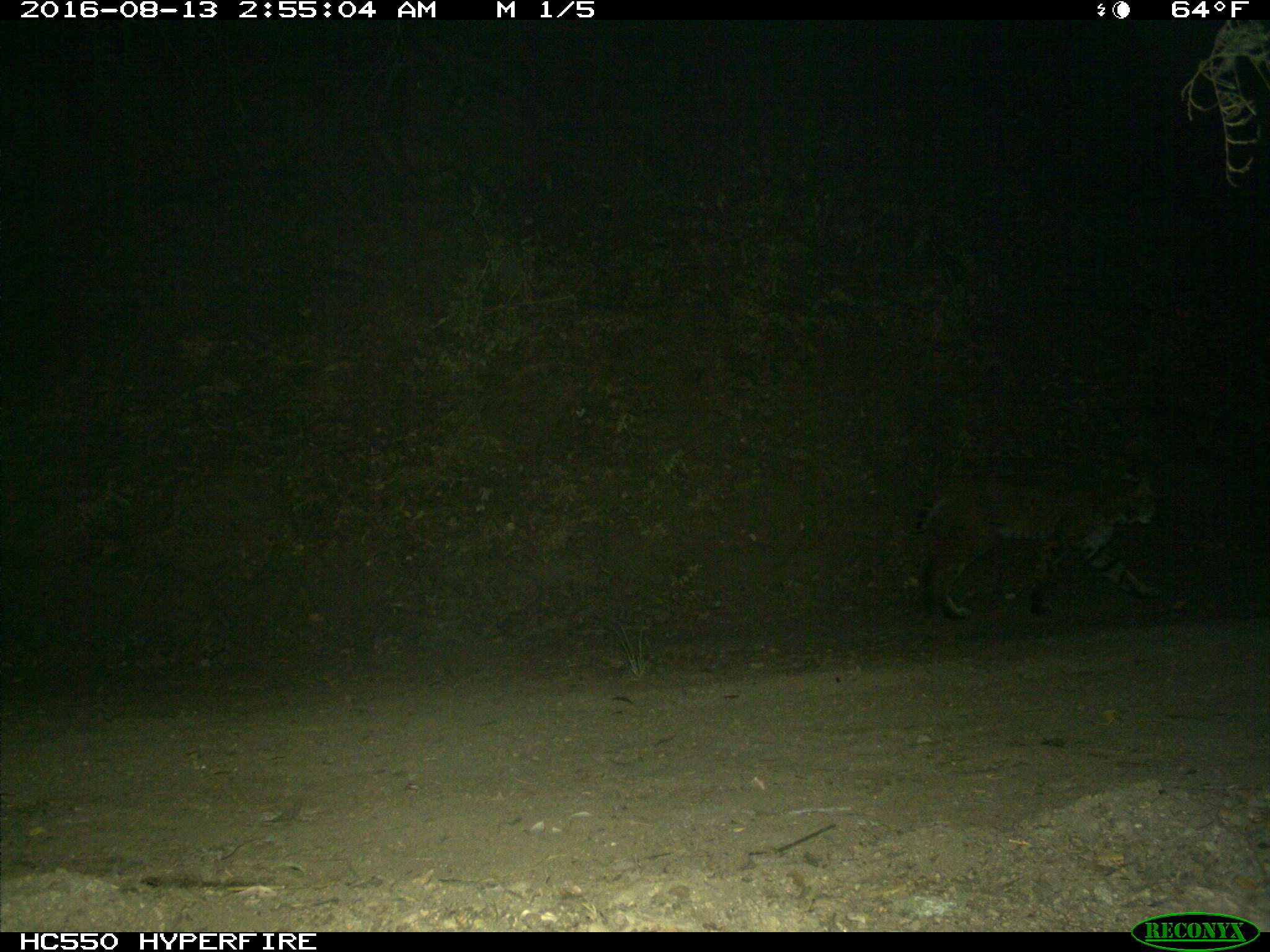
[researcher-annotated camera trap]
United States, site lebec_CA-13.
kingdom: Animalia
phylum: Chordata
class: Mammalia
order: Carnivora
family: Felidae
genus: Lynx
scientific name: Lynx rufus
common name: bobcat